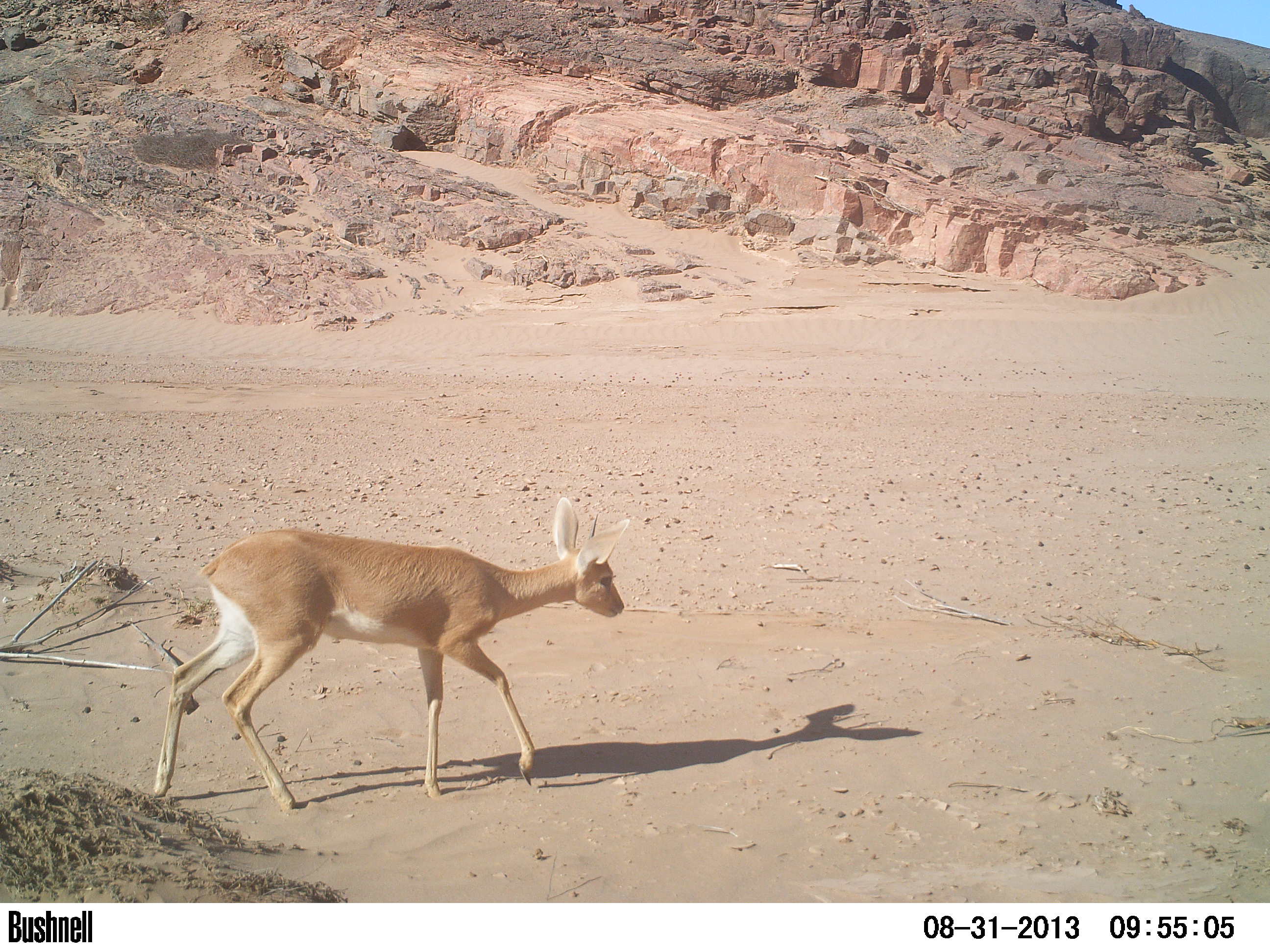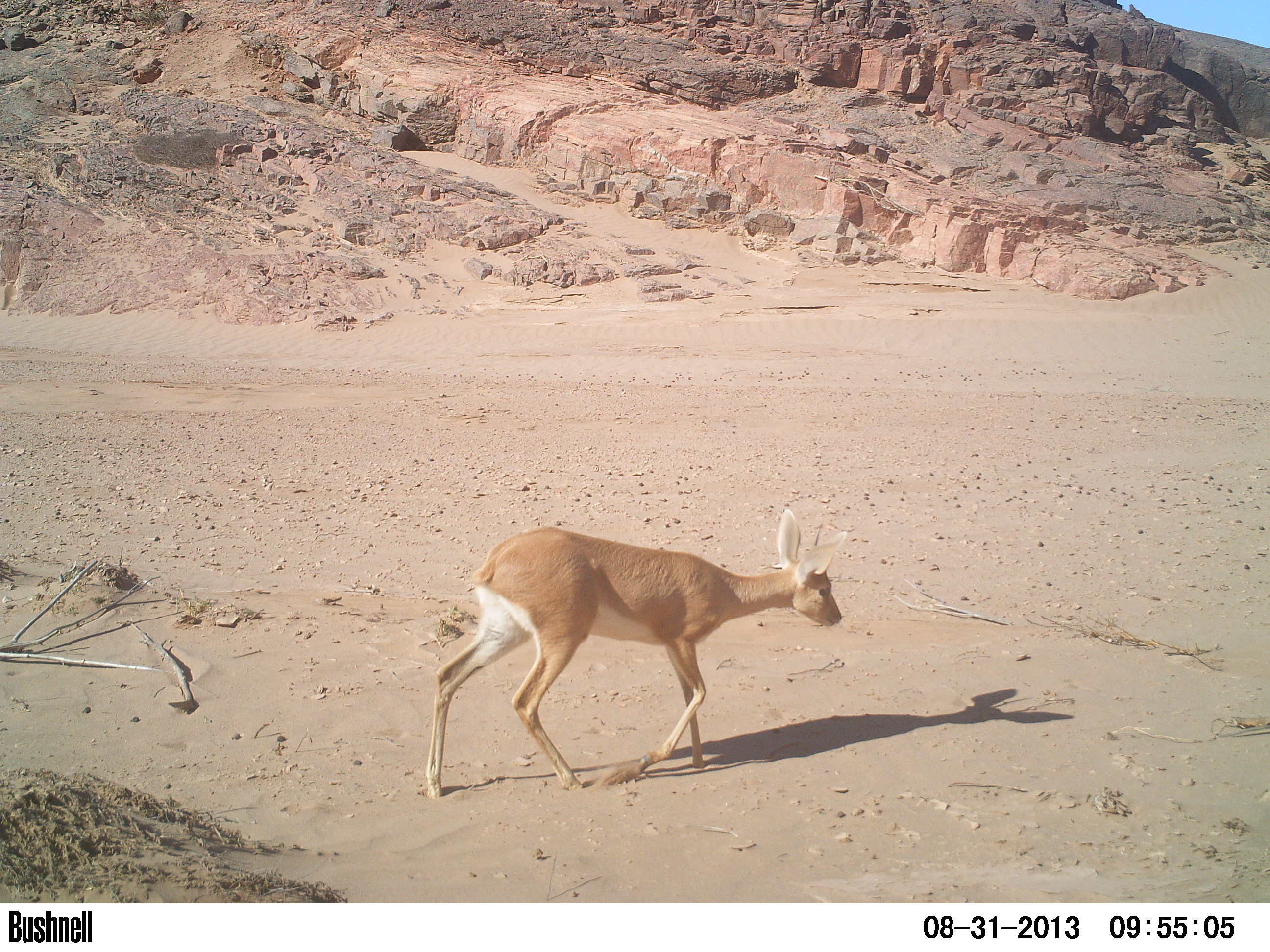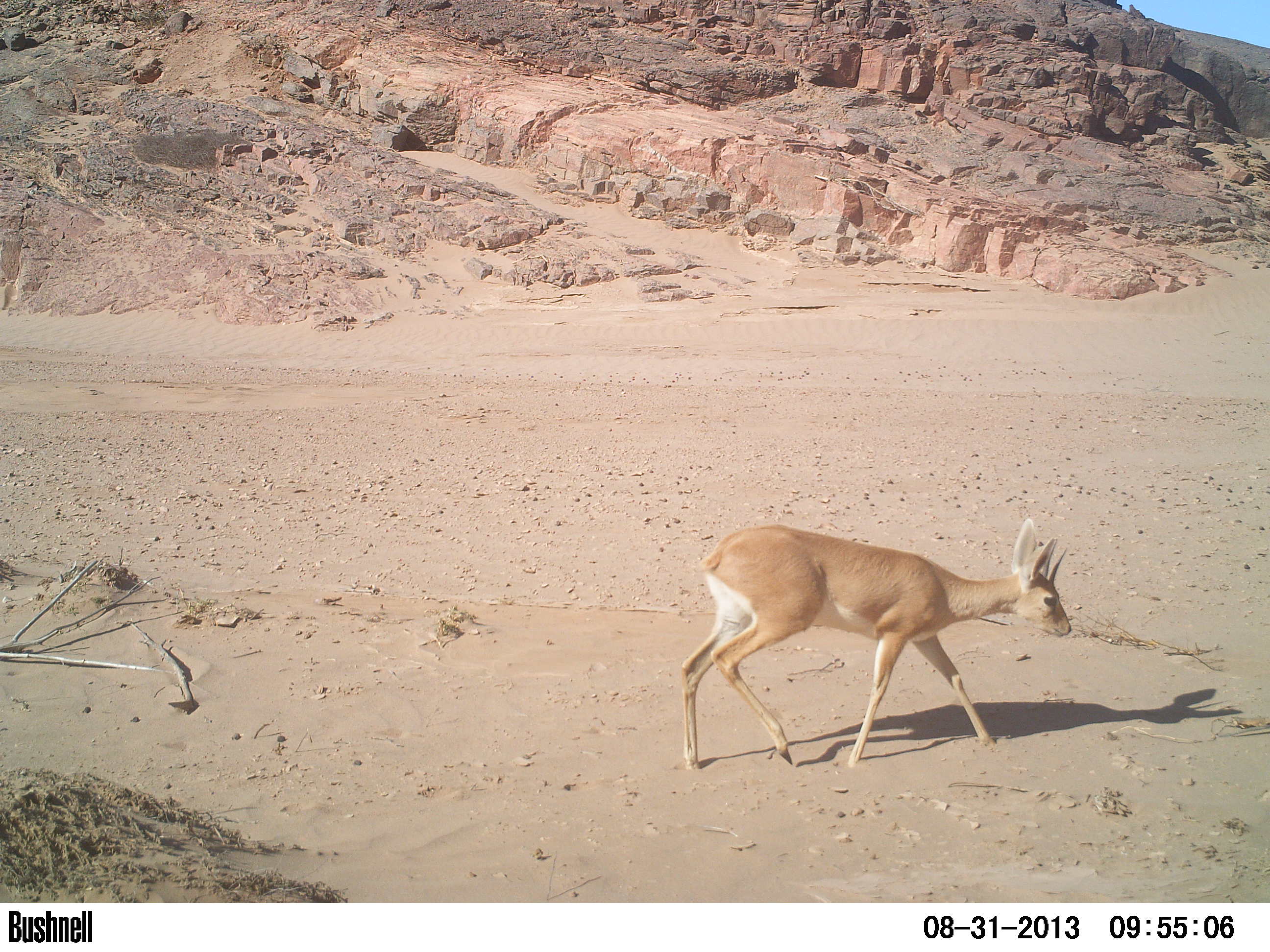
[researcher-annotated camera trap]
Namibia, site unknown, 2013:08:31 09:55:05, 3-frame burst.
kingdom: Animalia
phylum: Chordata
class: Mammalia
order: Artiodactyla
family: Bovidae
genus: Raphicerus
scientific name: Raphicerus campestris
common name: steenbok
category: raphiceros campestris